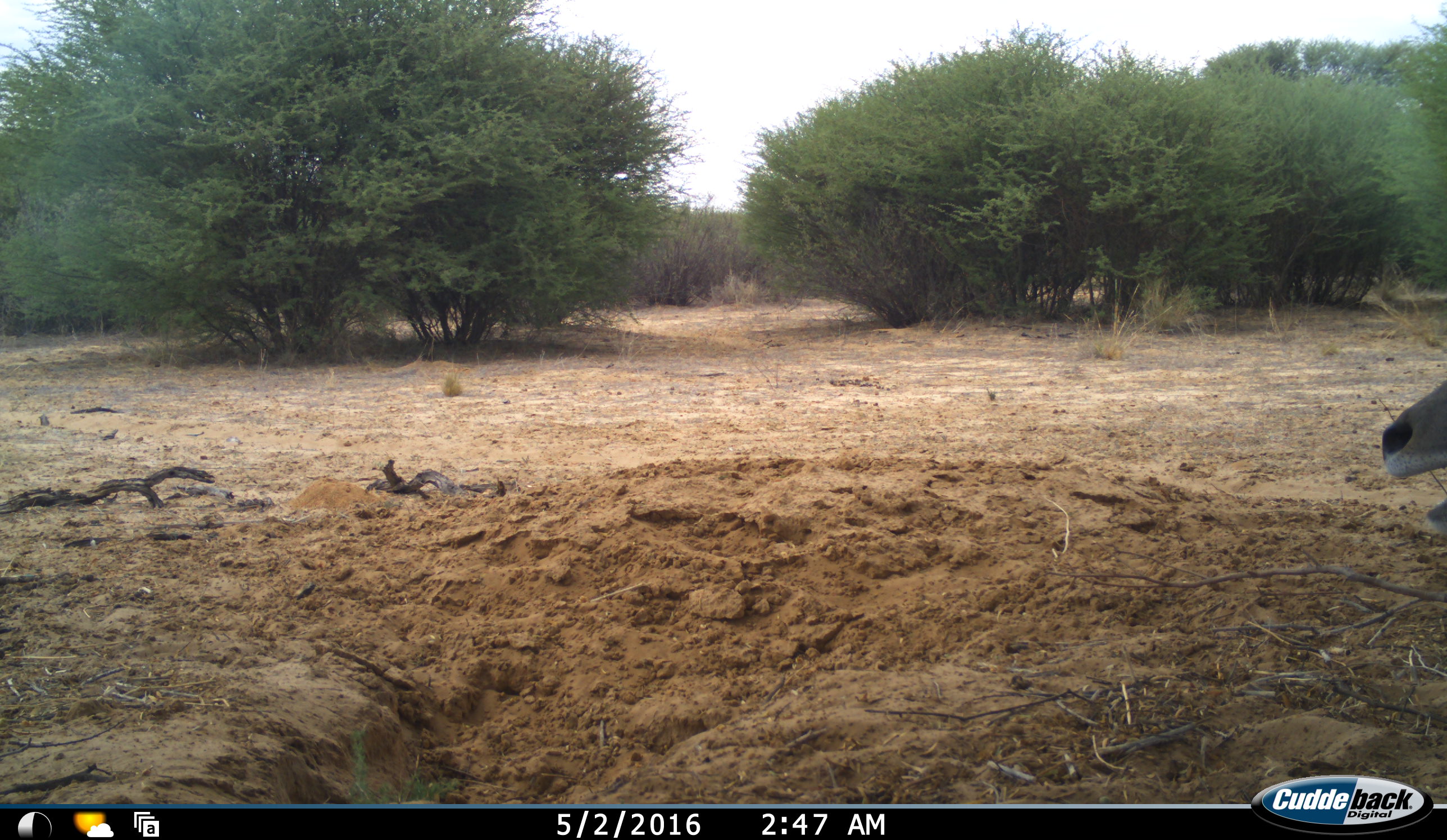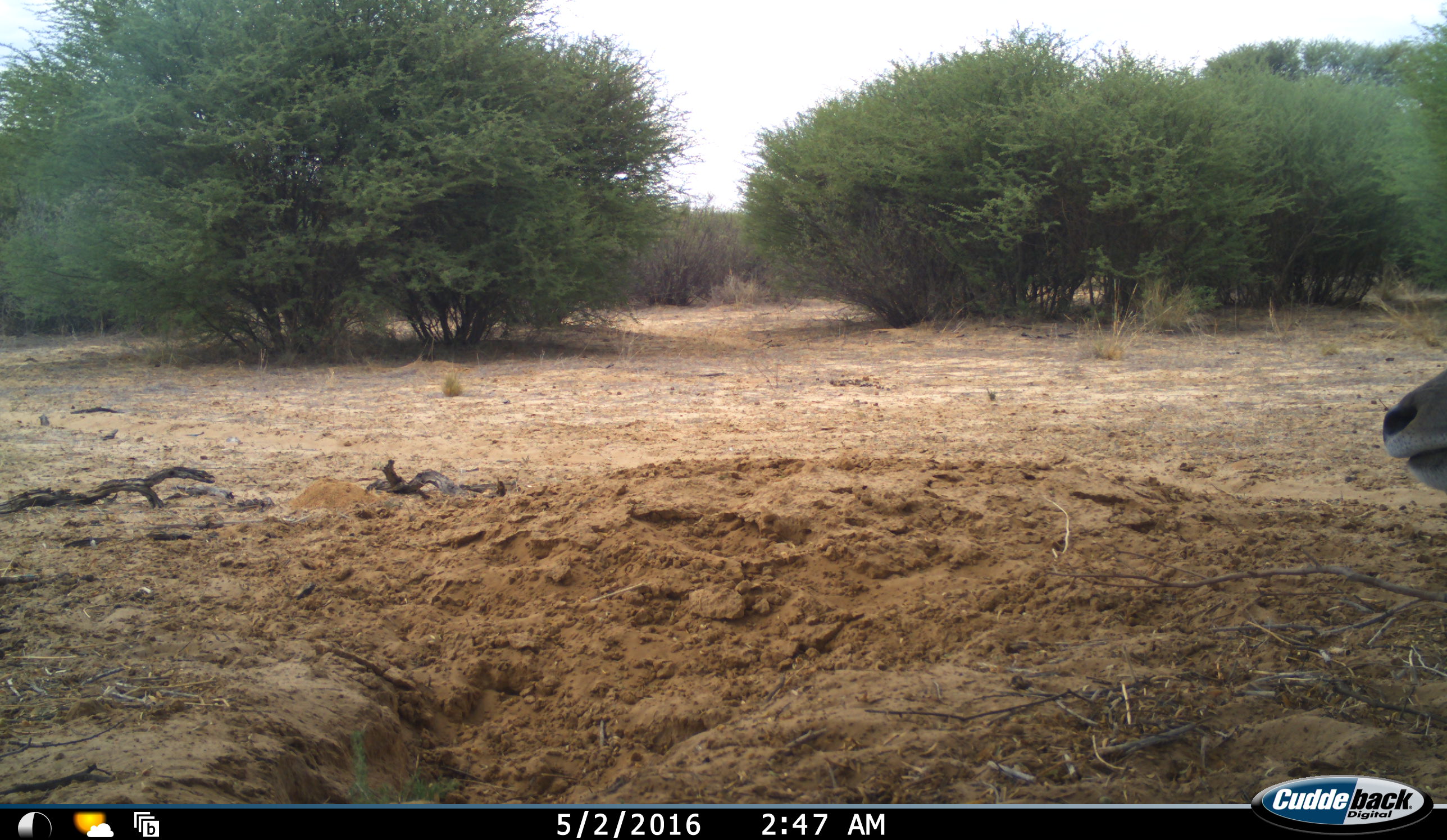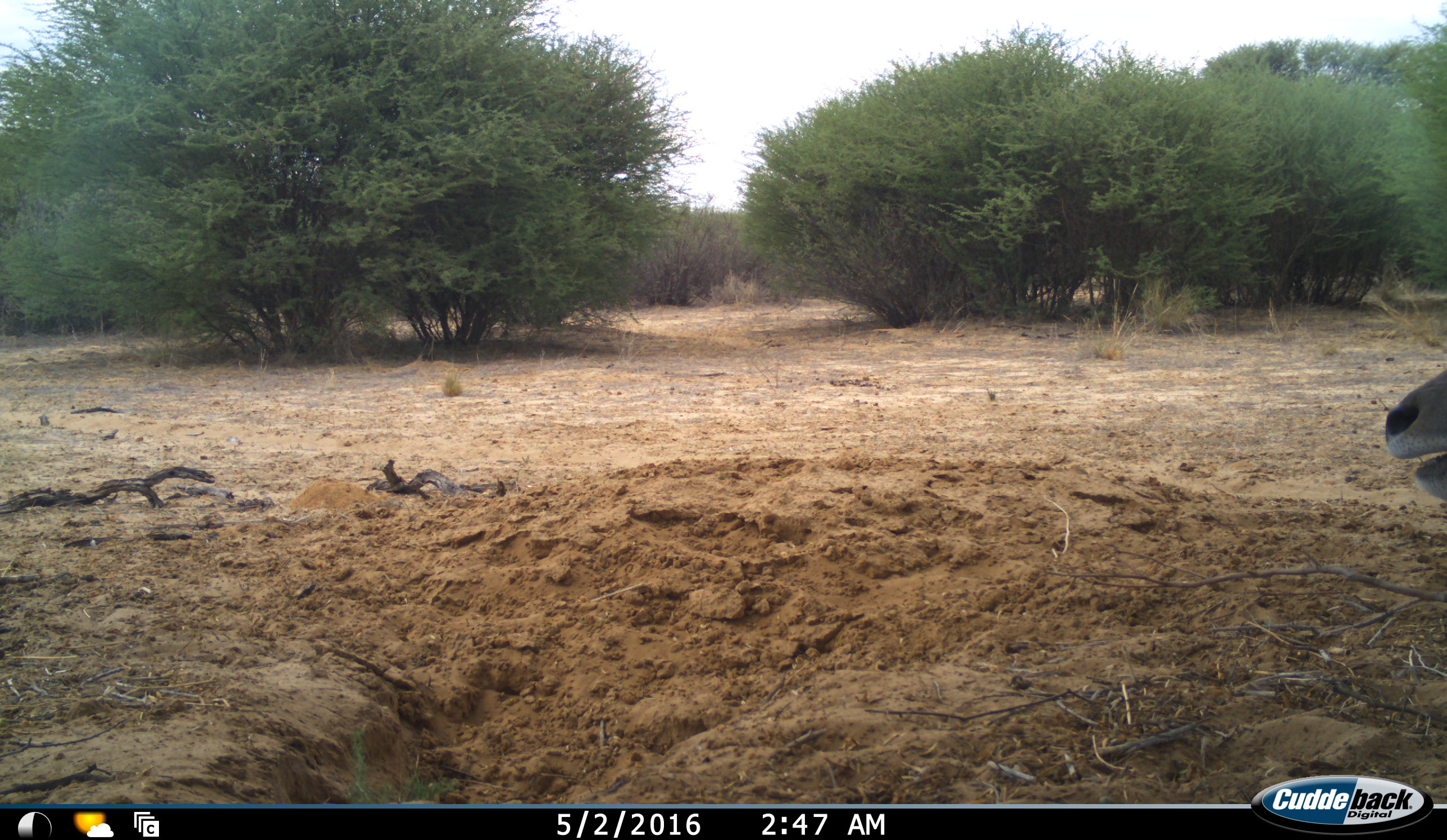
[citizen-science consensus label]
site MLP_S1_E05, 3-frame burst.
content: unidentified animal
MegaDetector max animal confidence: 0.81